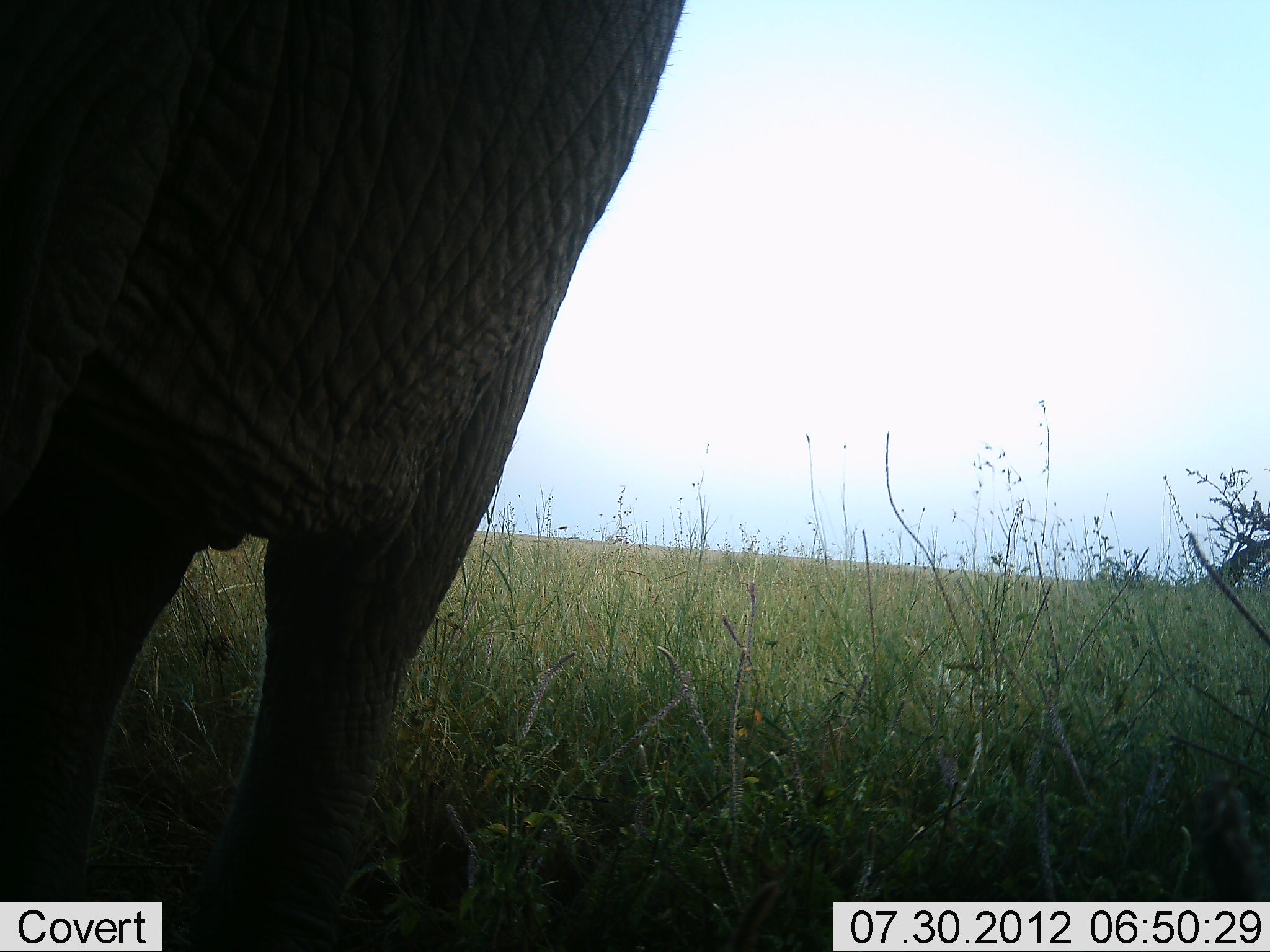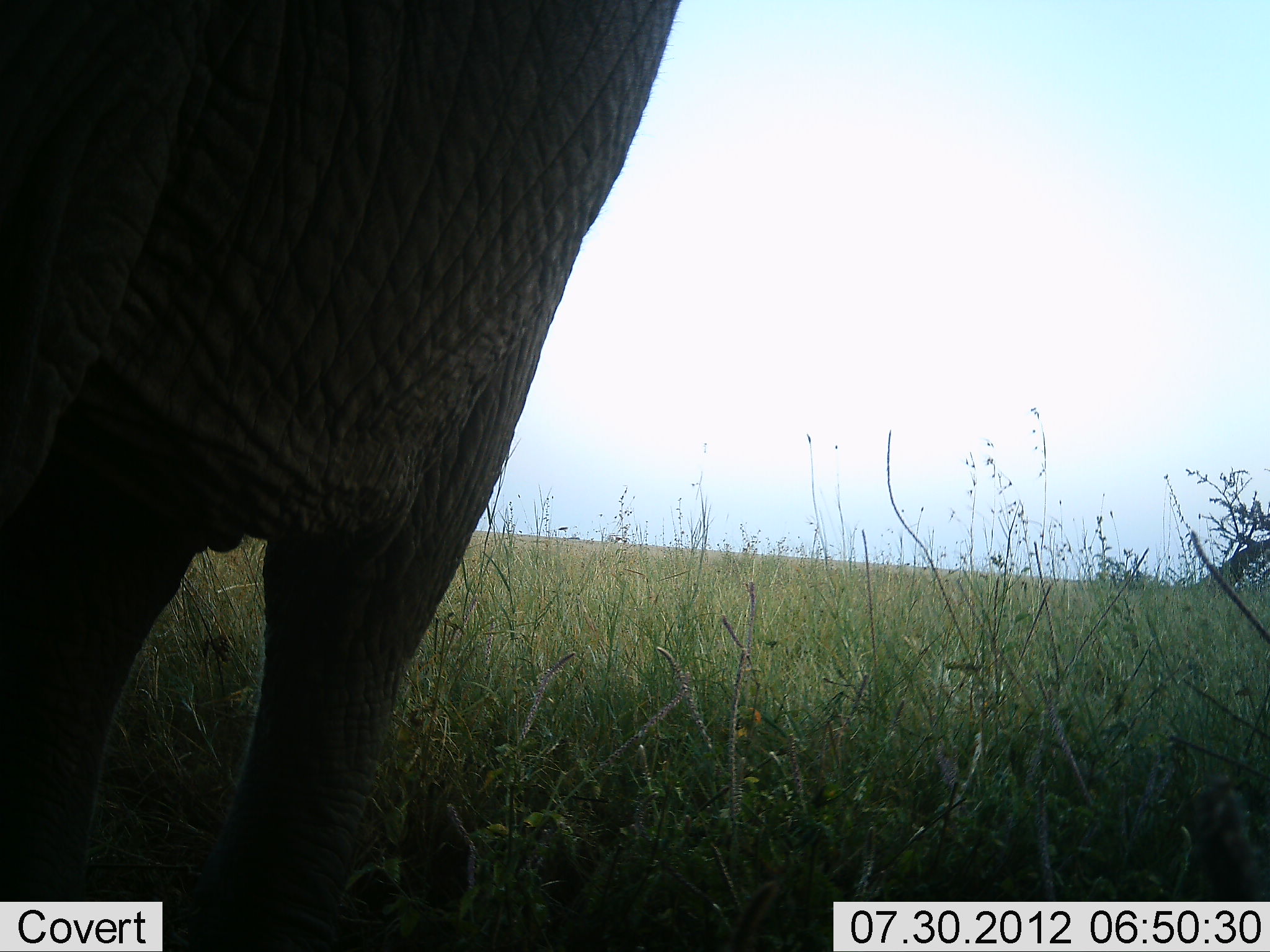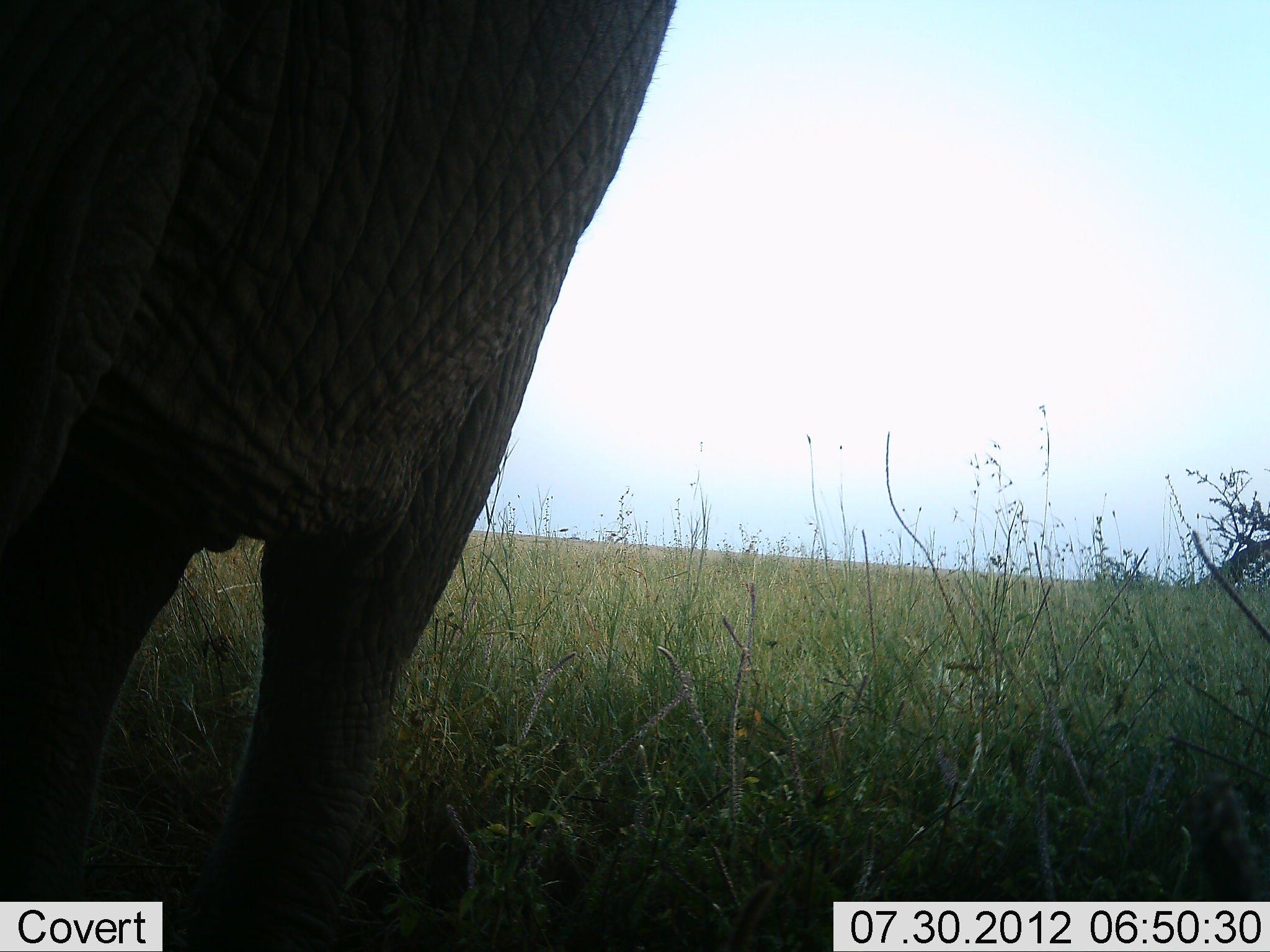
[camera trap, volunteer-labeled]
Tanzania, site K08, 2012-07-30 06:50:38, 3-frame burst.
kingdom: Animalia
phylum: Chordata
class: Mammalia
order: Proboscidea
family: Elephantidae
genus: Loxodonta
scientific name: Loxodonta africana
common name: african bush elephant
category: elephant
Elephant (african bush elephant) (Loxodonta africana), count 1. Behavior (volunteer vote fractions): standing 100%, resting 0%, moving 0%, interacting 0%. Young present (vote fraction): 0%. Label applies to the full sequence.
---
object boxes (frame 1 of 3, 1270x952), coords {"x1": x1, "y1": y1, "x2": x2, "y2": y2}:
animal: {"x1": 1, "y1": 1, "x2": 684, "y2": 952}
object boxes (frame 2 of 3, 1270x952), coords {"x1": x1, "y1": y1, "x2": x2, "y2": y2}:
animal: {"x1": 1, "y1": 1, "x2": 680, "y2": 952}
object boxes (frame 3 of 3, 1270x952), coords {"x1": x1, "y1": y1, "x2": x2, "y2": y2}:
animal: {"x1": 1, "y1": 0, "x2": 673, "y2": 951}